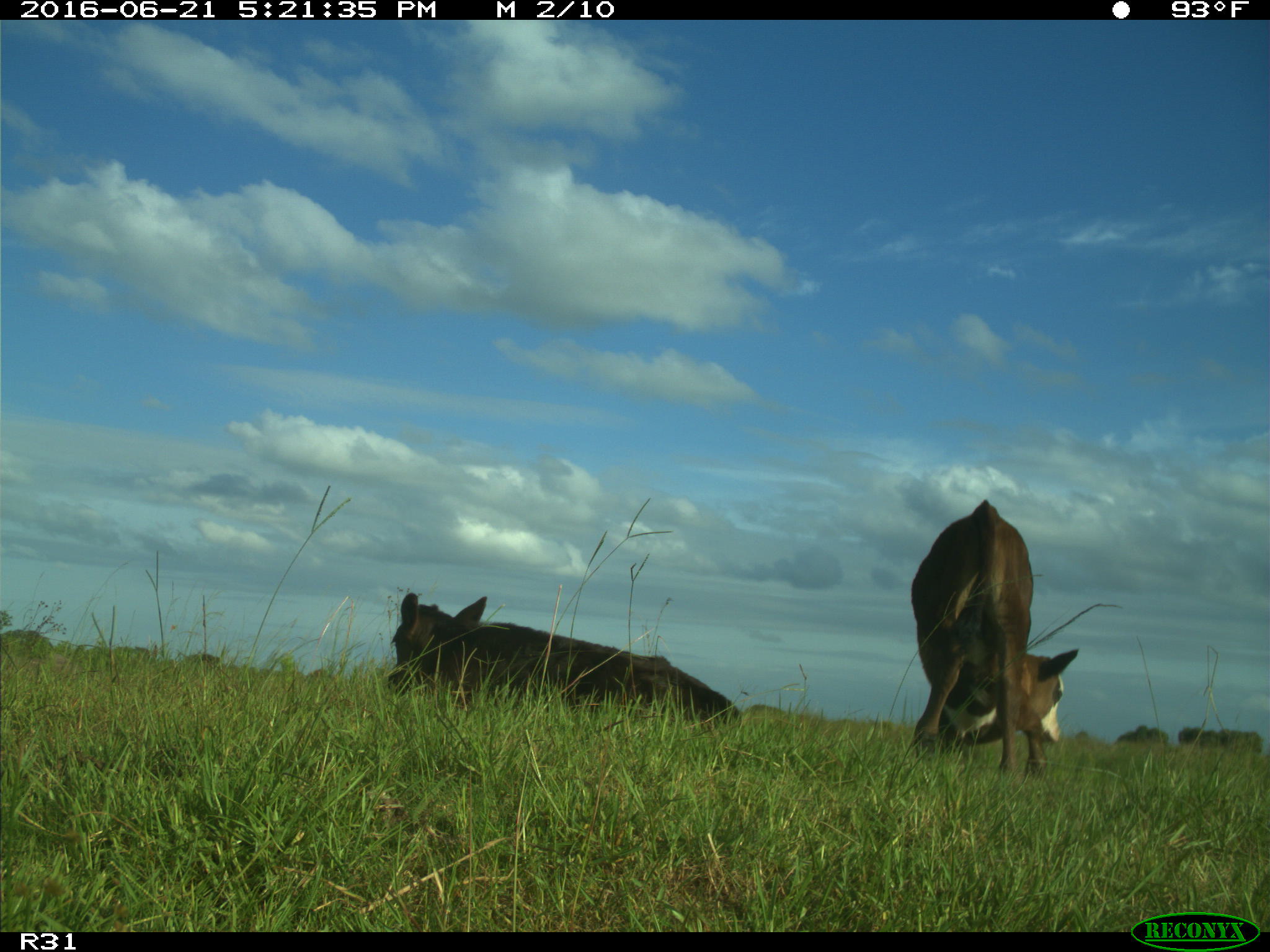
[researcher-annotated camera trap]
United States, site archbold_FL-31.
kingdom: Animalia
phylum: Chordata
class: Mammalia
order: Artiodactyla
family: Bovidae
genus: Bos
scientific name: Bos taurus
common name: domestic cow